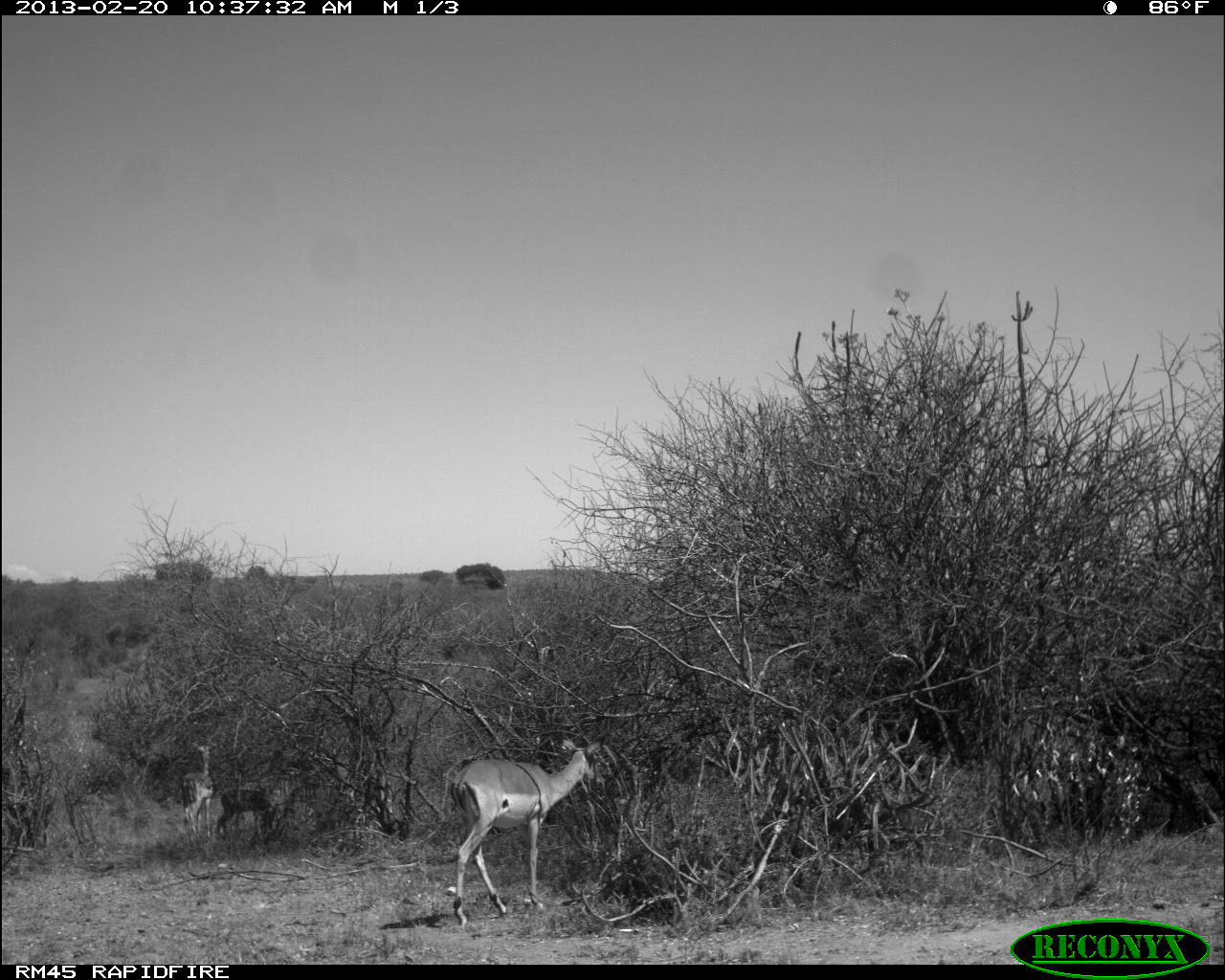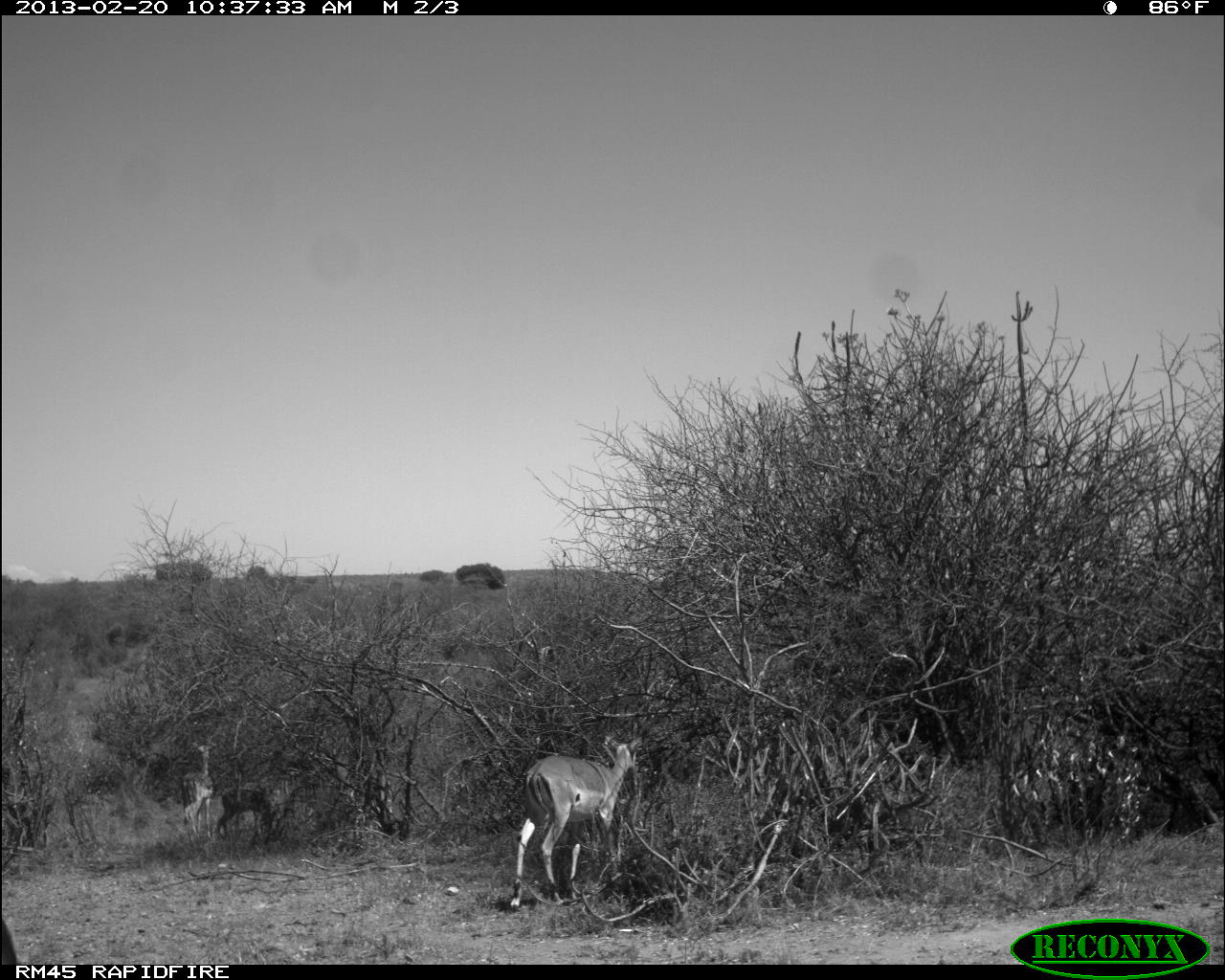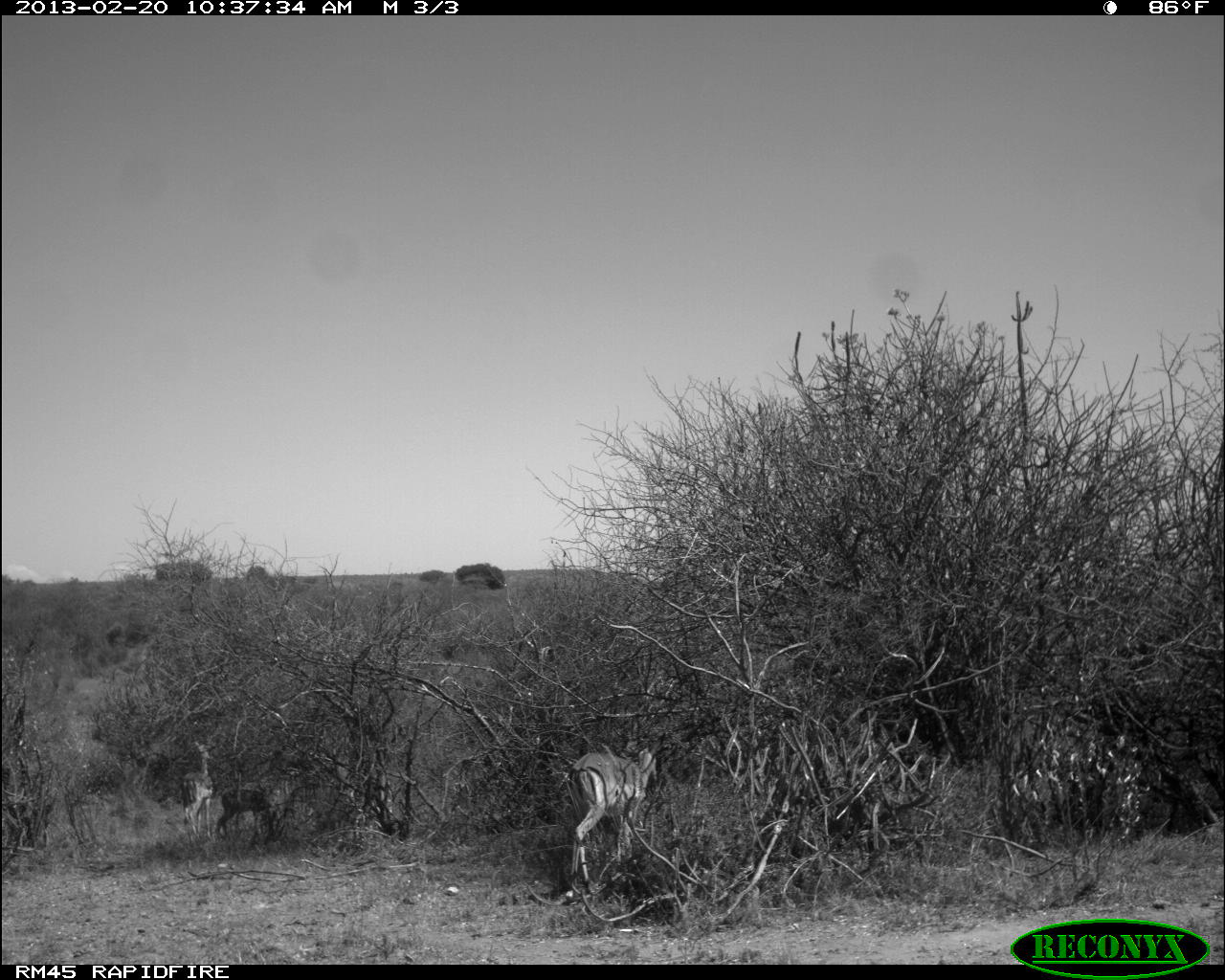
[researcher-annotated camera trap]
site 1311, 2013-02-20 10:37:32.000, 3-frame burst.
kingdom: Animalia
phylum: Chordata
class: Mammalia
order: Artiodactyla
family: Bovidae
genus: Aepyceros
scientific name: Aepyceros melampus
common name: impala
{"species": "Aepyceros melampus (impala)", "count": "3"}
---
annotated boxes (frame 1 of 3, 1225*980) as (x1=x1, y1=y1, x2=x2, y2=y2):
aepyceros melampus: (x1=450, y1=731, x2=605, y2=924); (x1=216, y1=764, x2=320, y2=839); (x1=181, y1=739, x2=216, y2=843)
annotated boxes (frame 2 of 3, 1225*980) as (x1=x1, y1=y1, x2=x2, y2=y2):
aepyceros melampus: (x1=510, y1=730, x2=646, y2=911); (x1=215, y1=763, x2=303, y2=842); (x1=181, y1=741, x2=217, y2=846); (x1=0, y1=921, x2=17, y2=964)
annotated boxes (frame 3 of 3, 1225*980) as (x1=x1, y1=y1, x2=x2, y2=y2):
aepyceros melampus: (x1=567, y1=731, x2=673, y2=894); (x1=181, y1=741, x2=215, y2=845); (x1=216, y1=788, x2=274, y2=835)